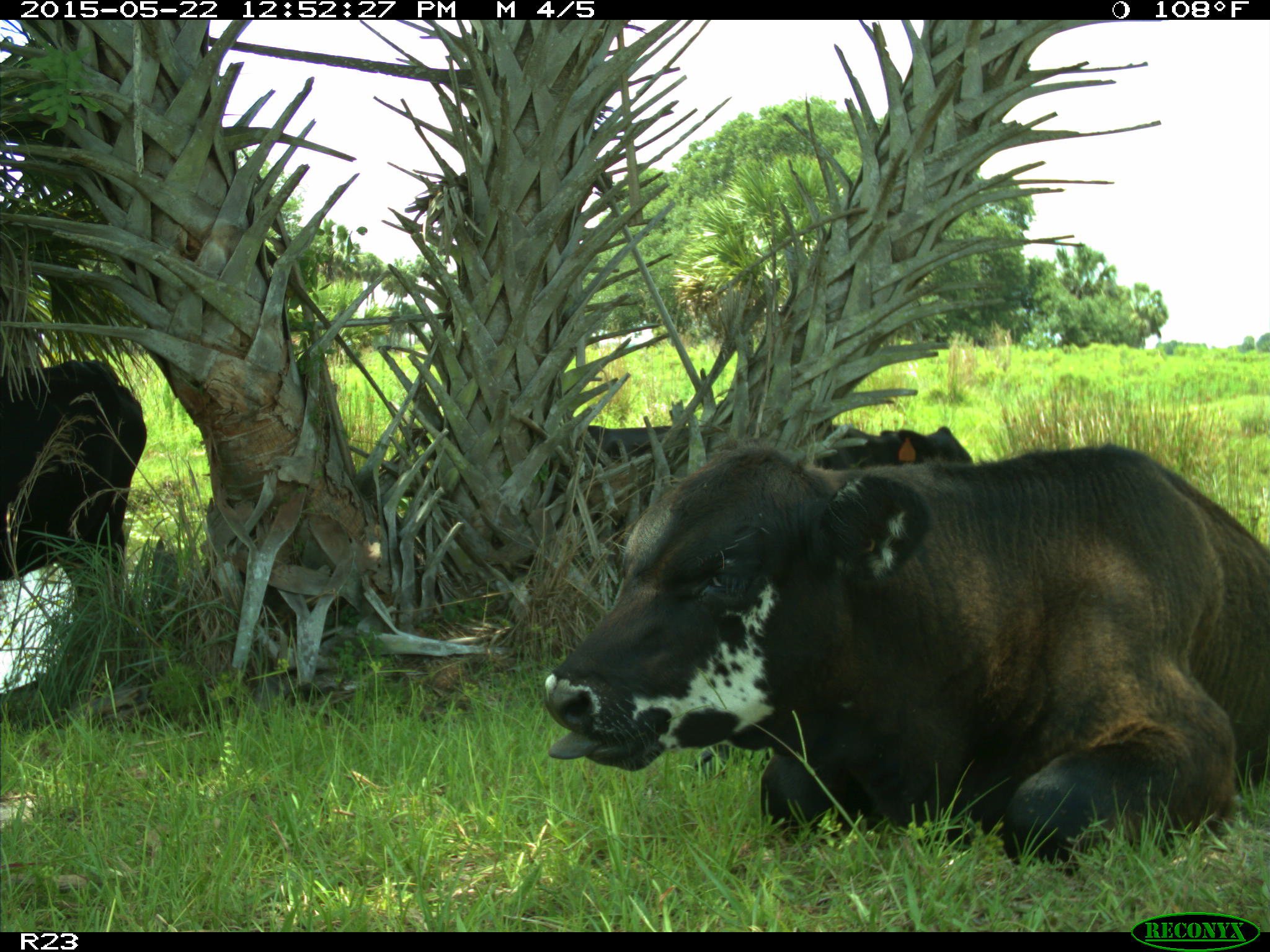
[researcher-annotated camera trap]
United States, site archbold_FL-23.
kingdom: Animalia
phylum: Chordata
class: Mammalia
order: Artiodactyla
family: Suidae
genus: Sus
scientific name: Sus scrofa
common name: wild boar